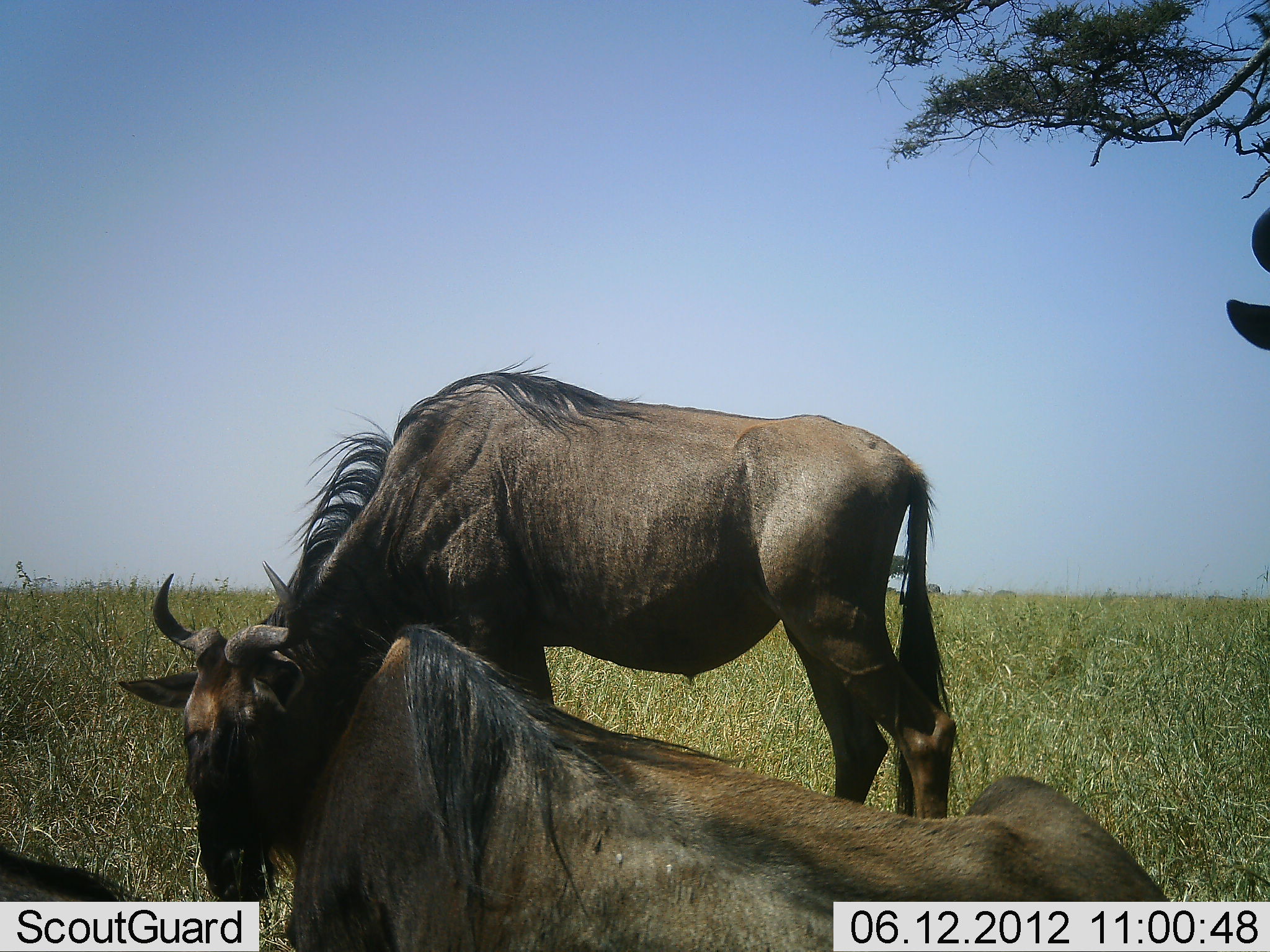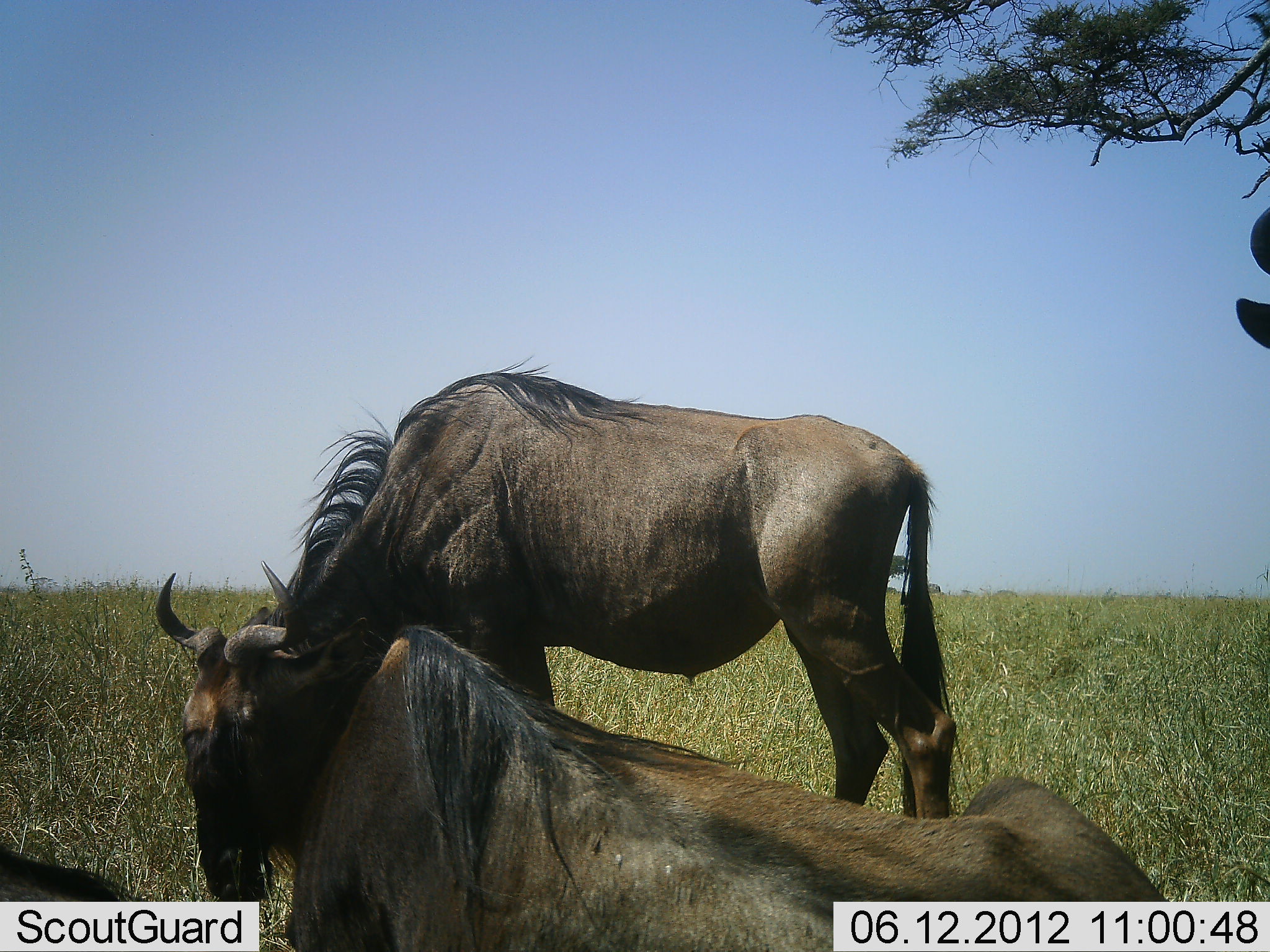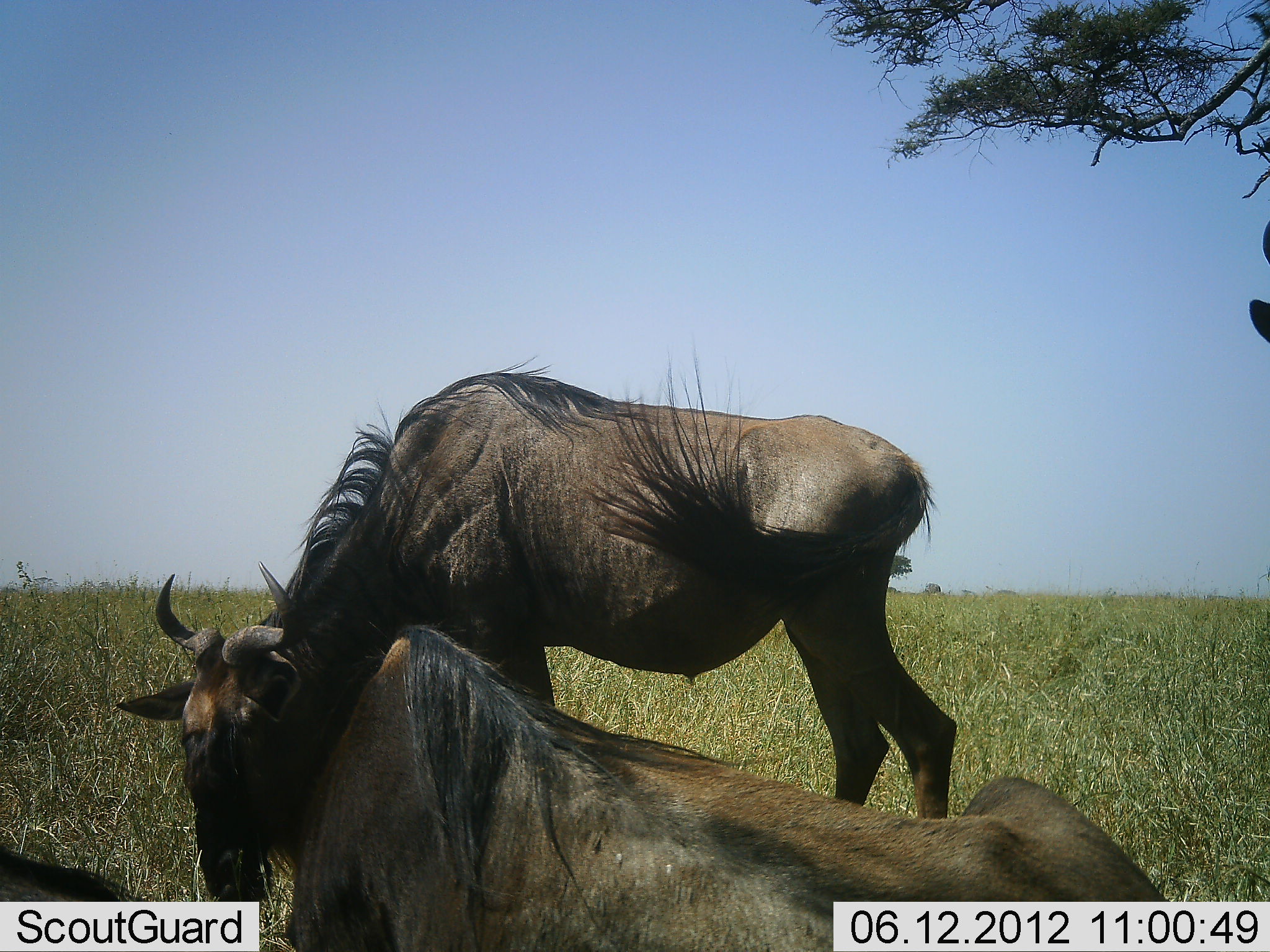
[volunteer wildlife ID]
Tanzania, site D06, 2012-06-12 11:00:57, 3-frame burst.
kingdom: Animalia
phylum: Chordata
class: Mammalia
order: Artiodactyla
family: Bovidae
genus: Connochaetes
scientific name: Connochaetes taurinus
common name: blue wildebeest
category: wildebeest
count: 4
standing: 80%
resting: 90%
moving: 10%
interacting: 10%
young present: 0%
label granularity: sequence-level